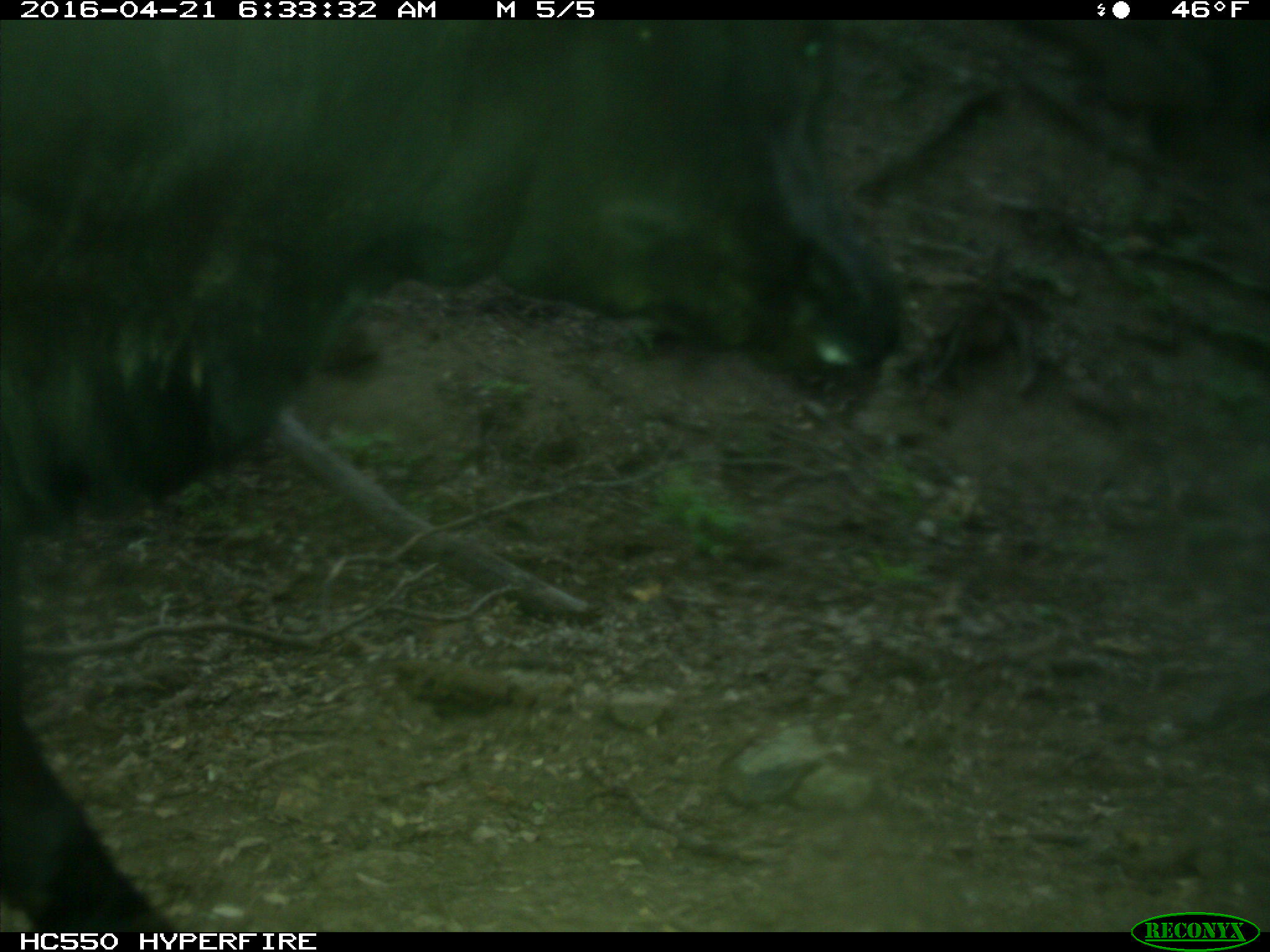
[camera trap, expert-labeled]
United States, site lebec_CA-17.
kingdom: Animalia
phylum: Chordata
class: Mammalia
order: Artiodactyla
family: Bovidae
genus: Bos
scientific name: Bos taurus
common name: domestic cow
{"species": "Bos taurus (domestic cow)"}